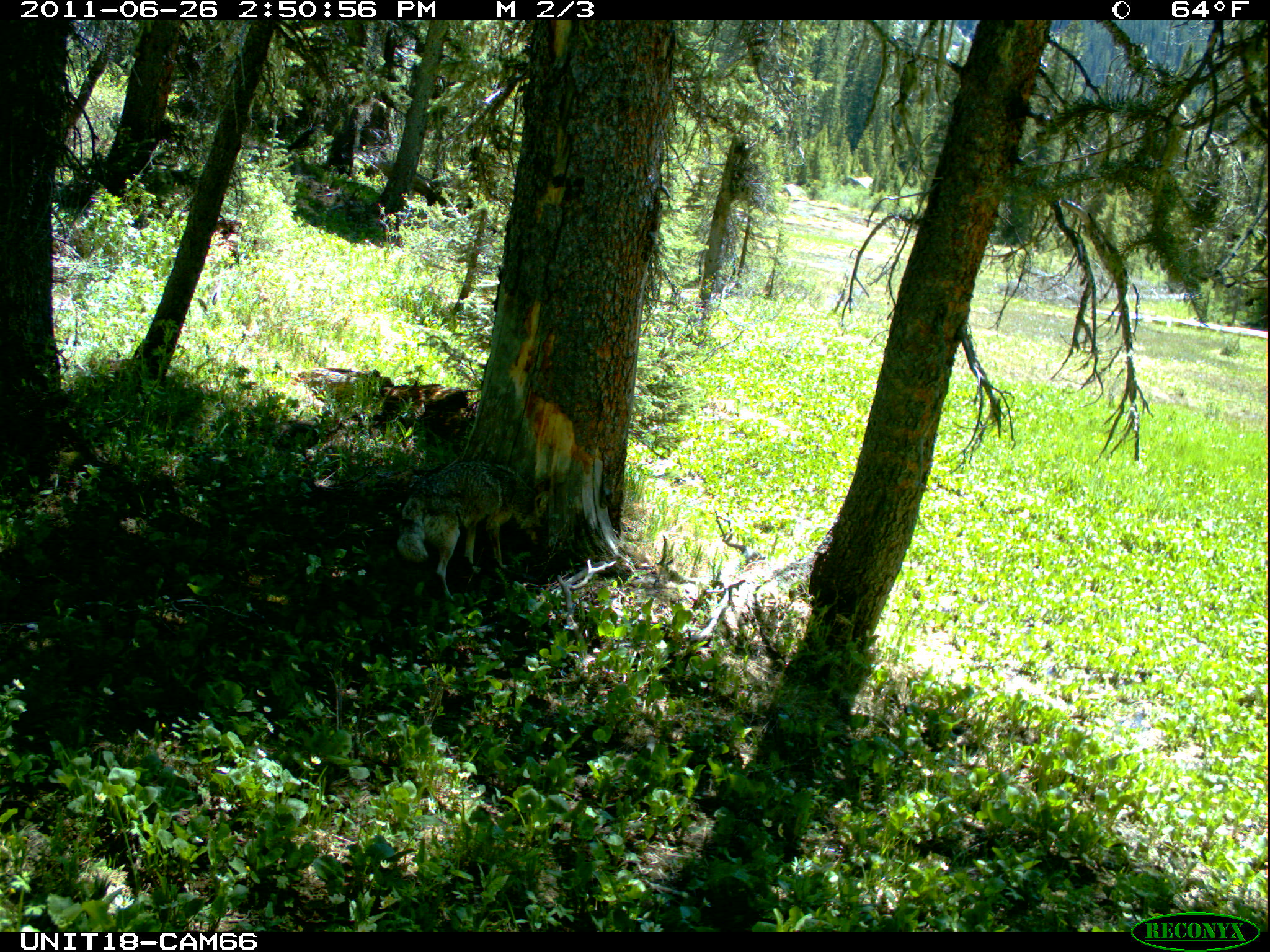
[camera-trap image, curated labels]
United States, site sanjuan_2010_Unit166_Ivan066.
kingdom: Animalia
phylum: Chordata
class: Mammalia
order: Carnivora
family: Canidae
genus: Canis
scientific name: Canis latrans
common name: coyote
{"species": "Canis latrans (coyote)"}